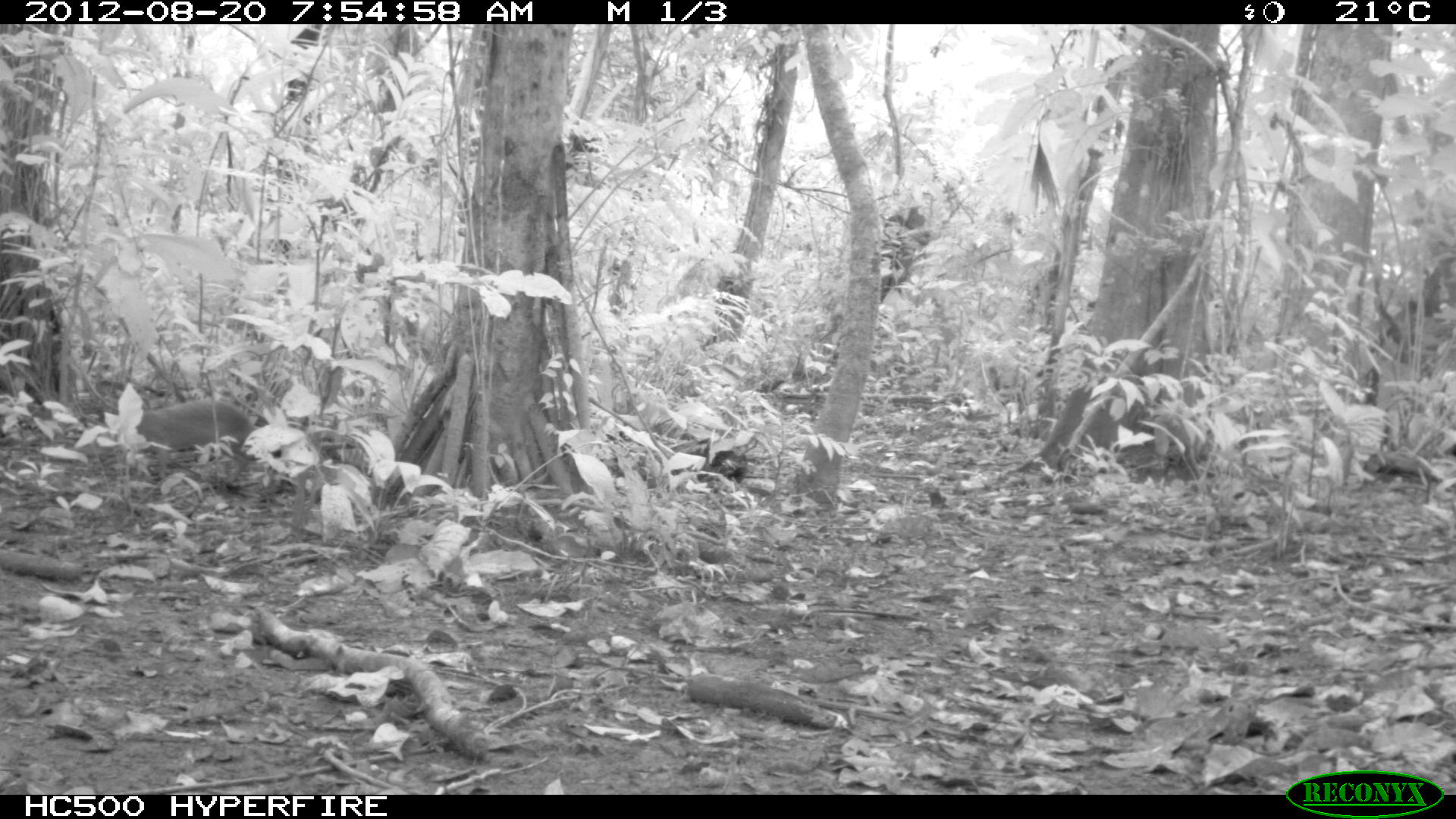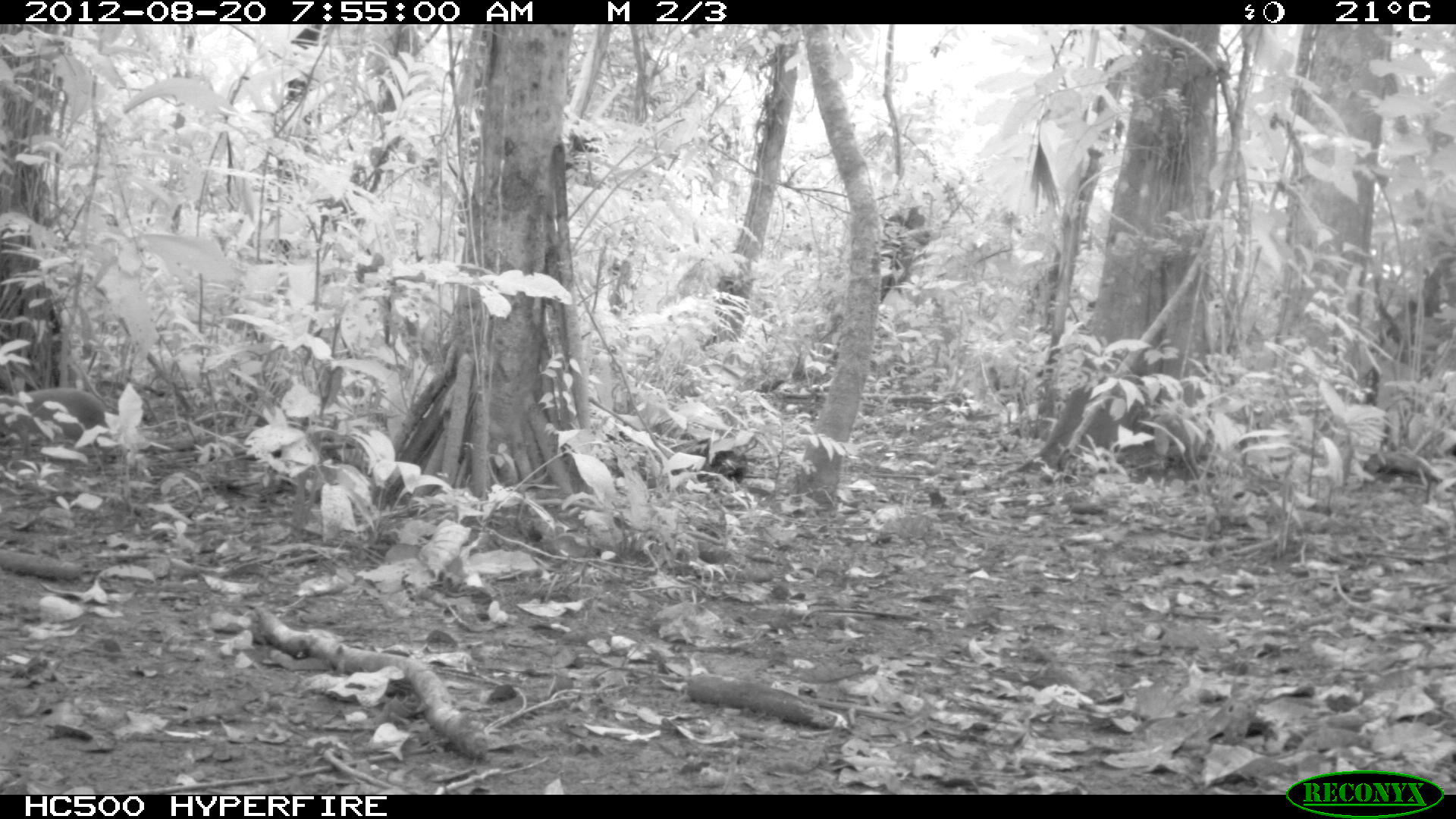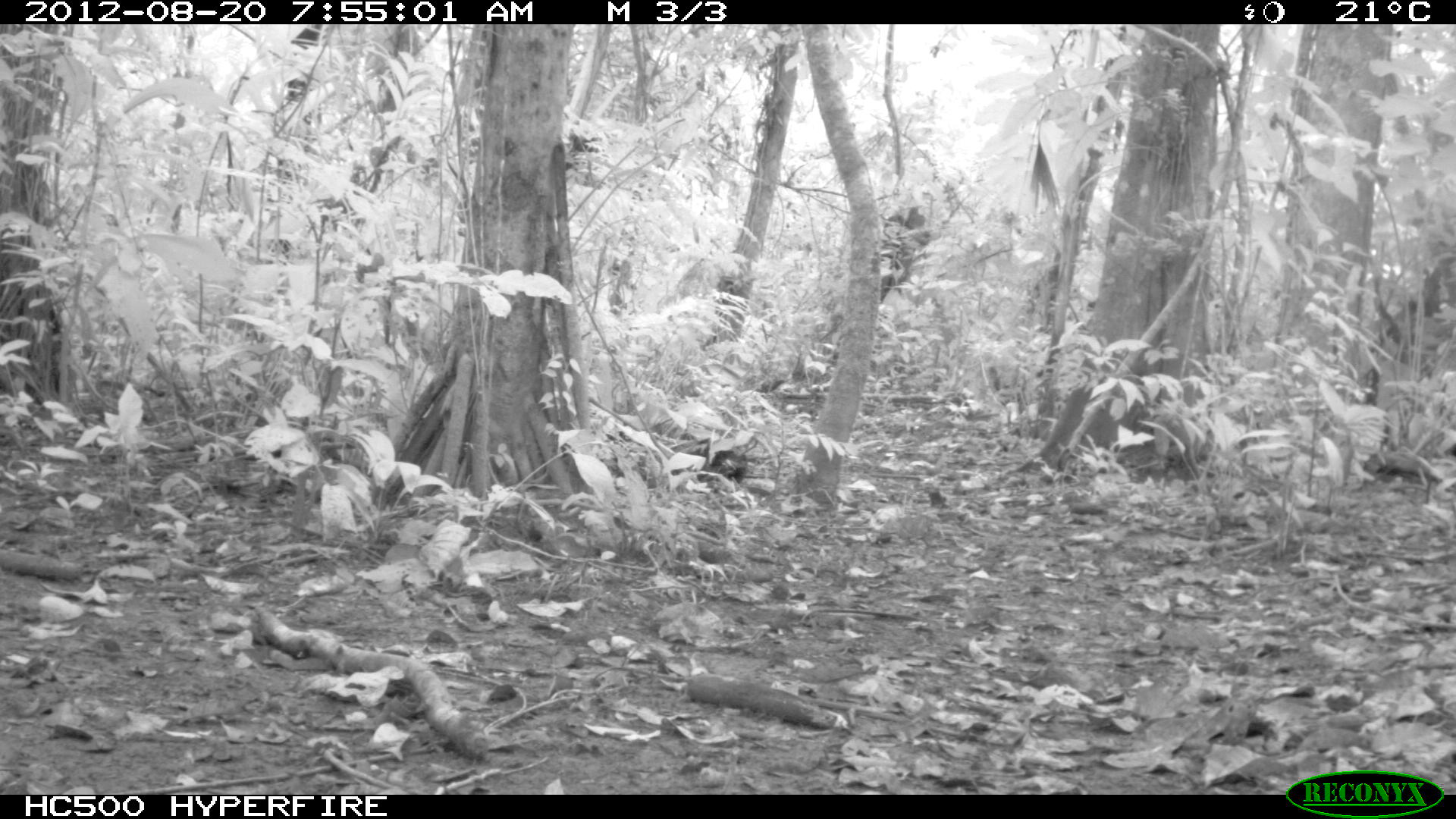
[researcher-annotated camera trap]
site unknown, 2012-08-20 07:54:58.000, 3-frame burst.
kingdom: Animalia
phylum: Chordata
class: Mammalia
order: Rodentia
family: Dasyproctidae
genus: Dasyprocta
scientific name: Dasyprocta punctata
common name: central american agouti